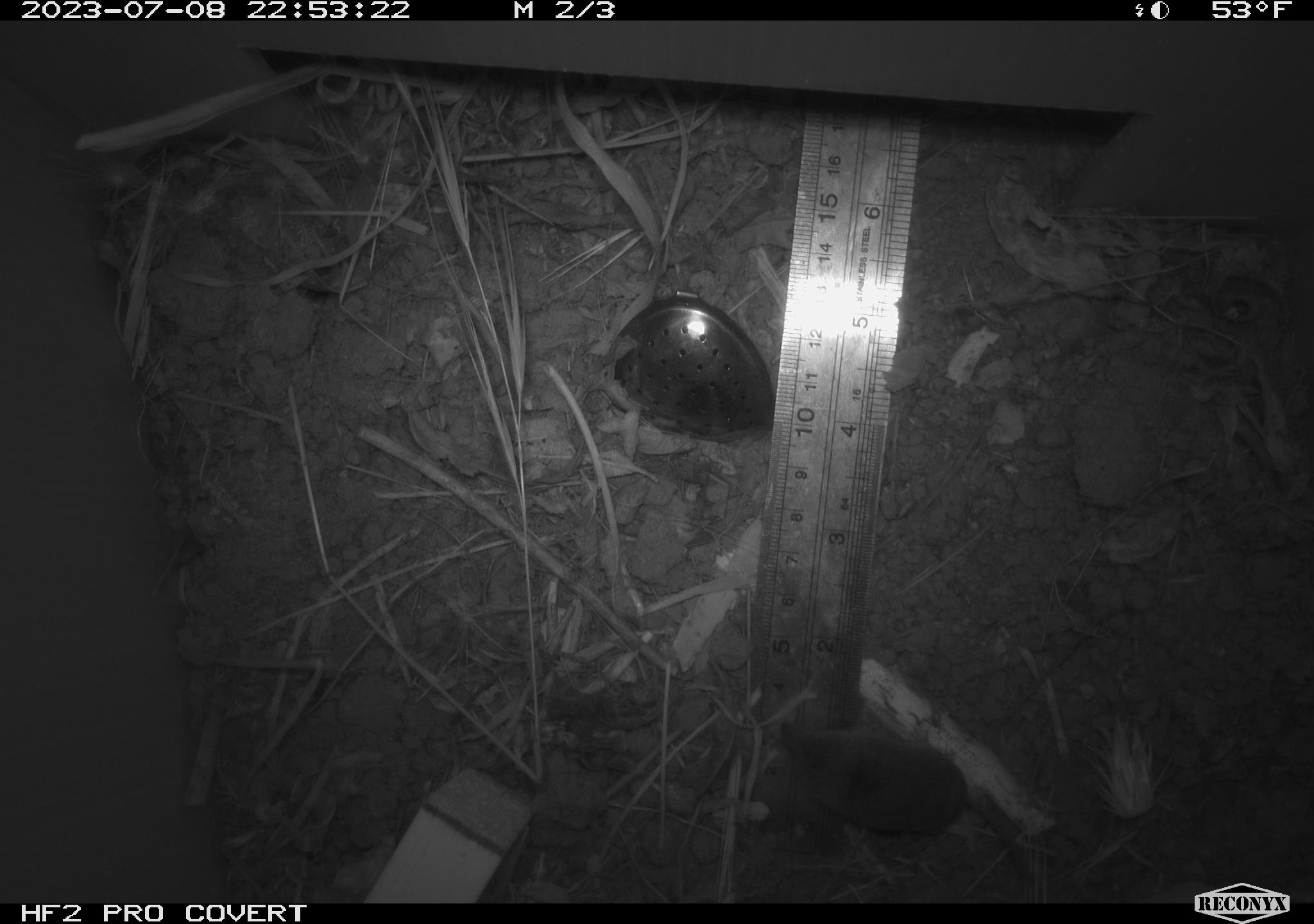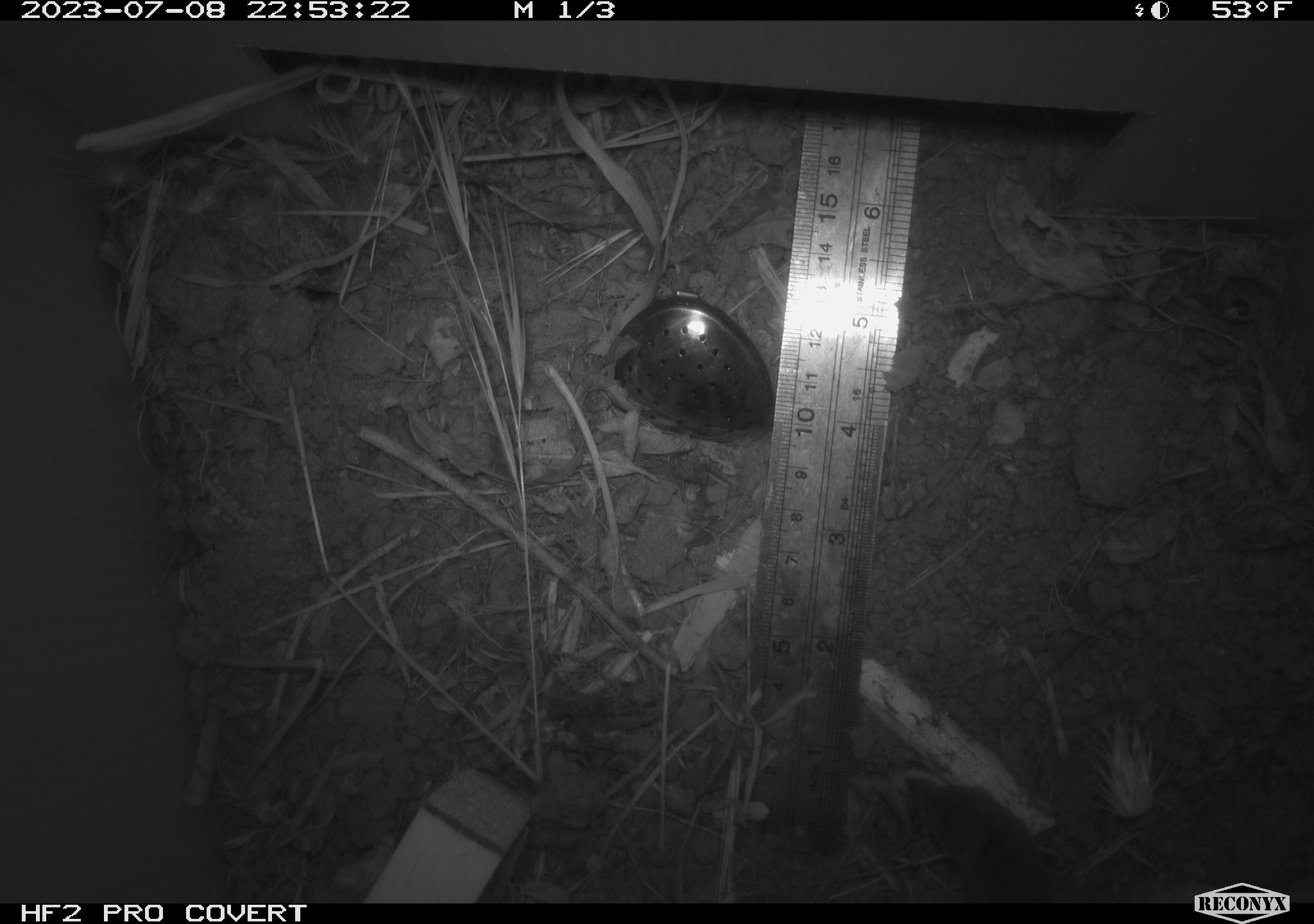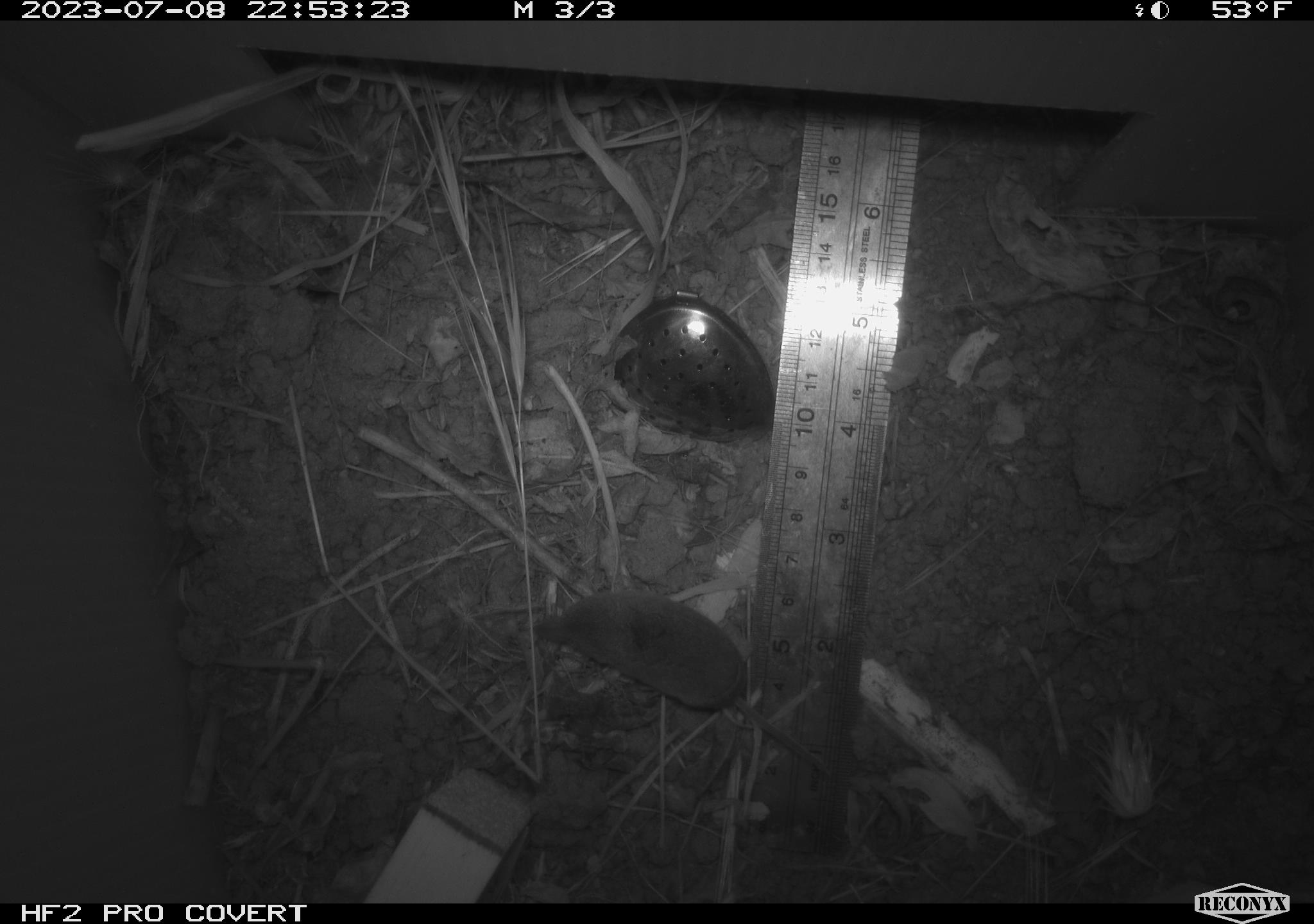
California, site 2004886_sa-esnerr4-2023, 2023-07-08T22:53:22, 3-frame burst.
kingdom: Animalia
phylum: Chordata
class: Mammalia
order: Eulipotyphla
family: Soricidae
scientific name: Soricidae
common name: shrews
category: soricidae family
Soricidae family (shrews) (Soricidae).